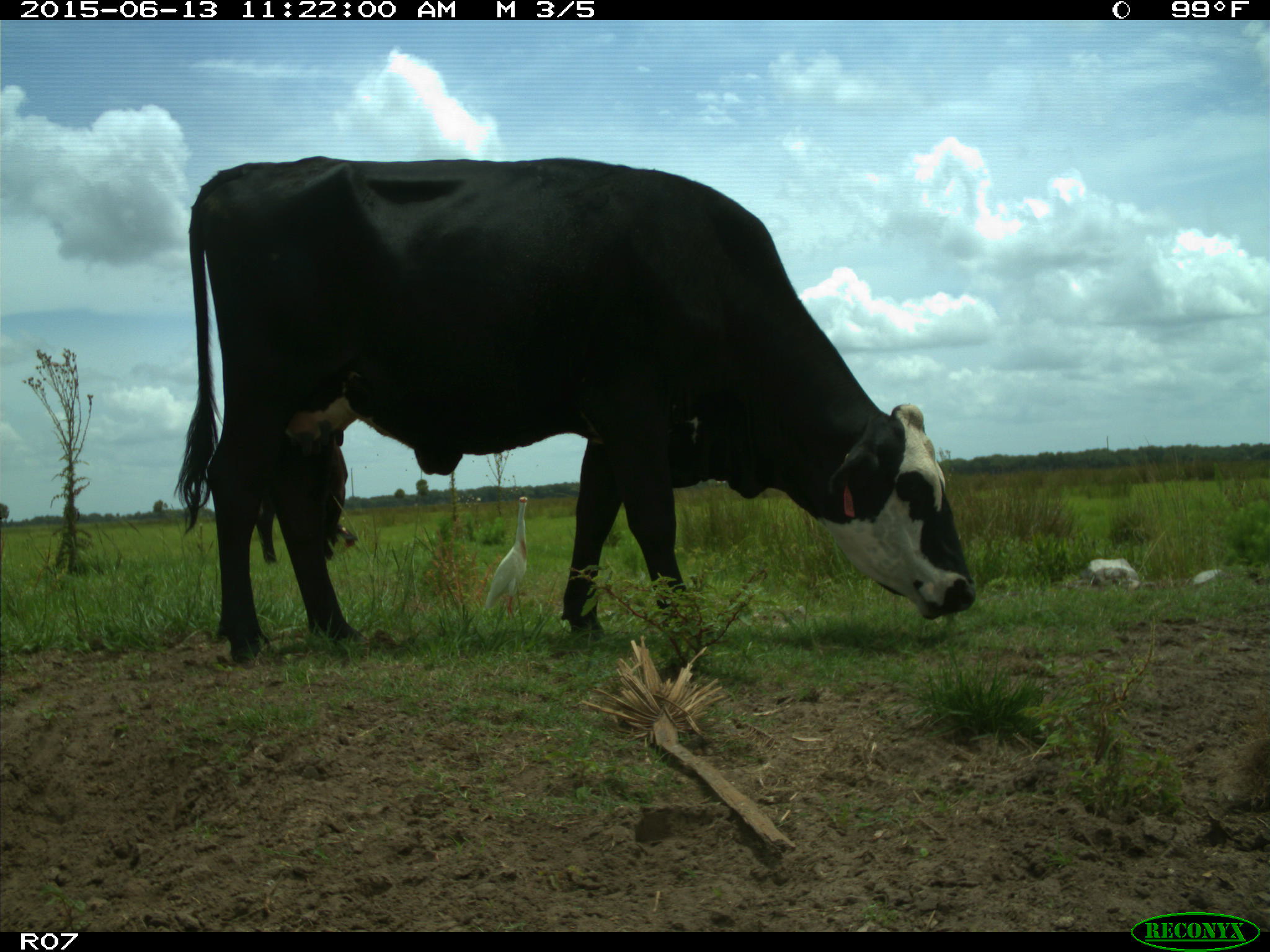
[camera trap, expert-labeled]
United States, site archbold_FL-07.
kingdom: Animalia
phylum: Chordata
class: Mammalia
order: Artiodactyla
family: Bovidae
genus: Bos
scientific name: Bos taurus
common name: domestic cow